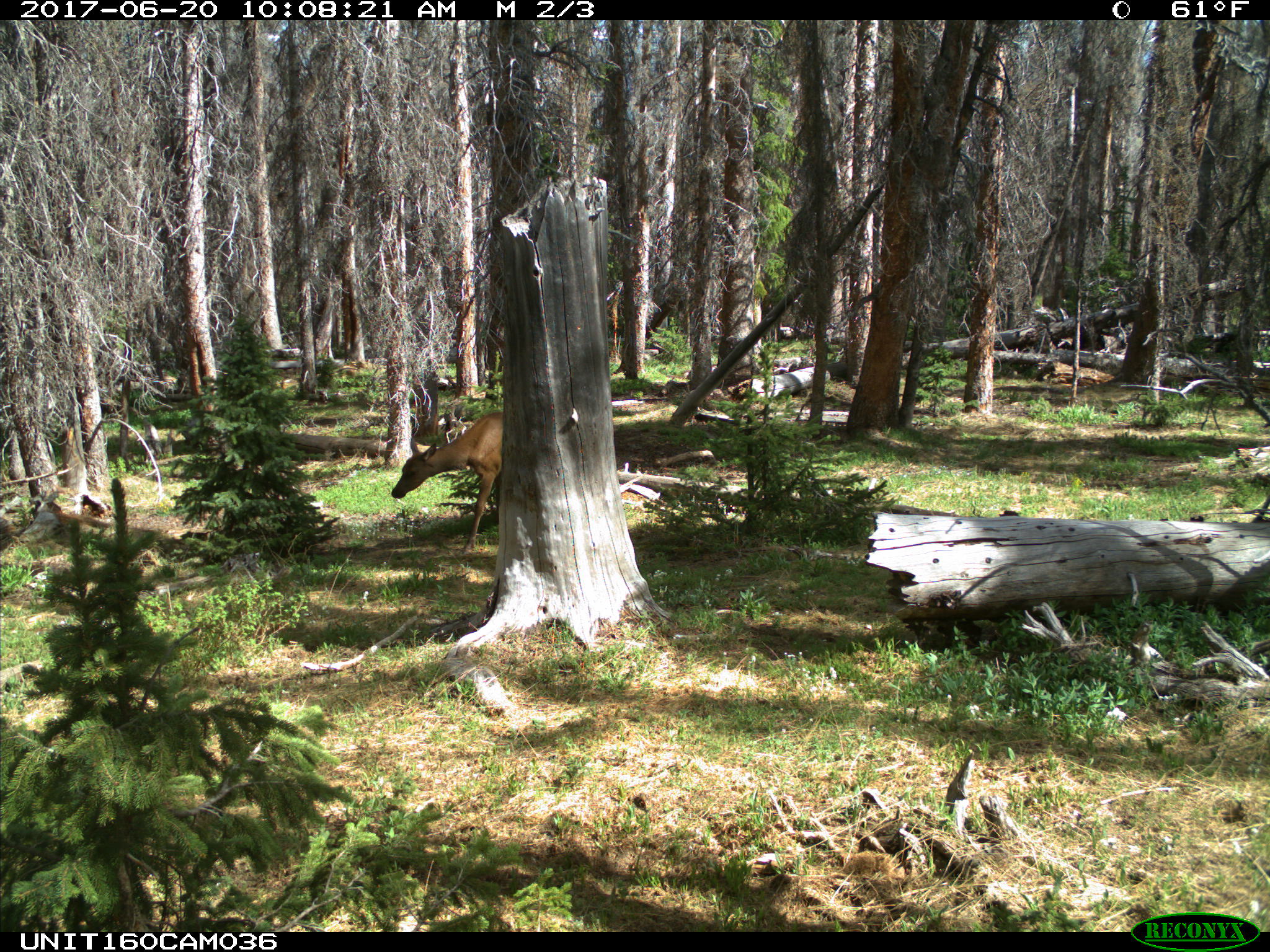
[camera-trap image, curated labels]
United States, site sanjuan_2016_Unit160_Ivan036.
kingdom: Animalia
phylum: Chordata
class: Mammalia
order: Artiodactyla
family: Cervidae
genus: Cervus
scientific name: Cervus elaphus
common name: red deer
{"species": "Cervus elaphus (red deer)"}